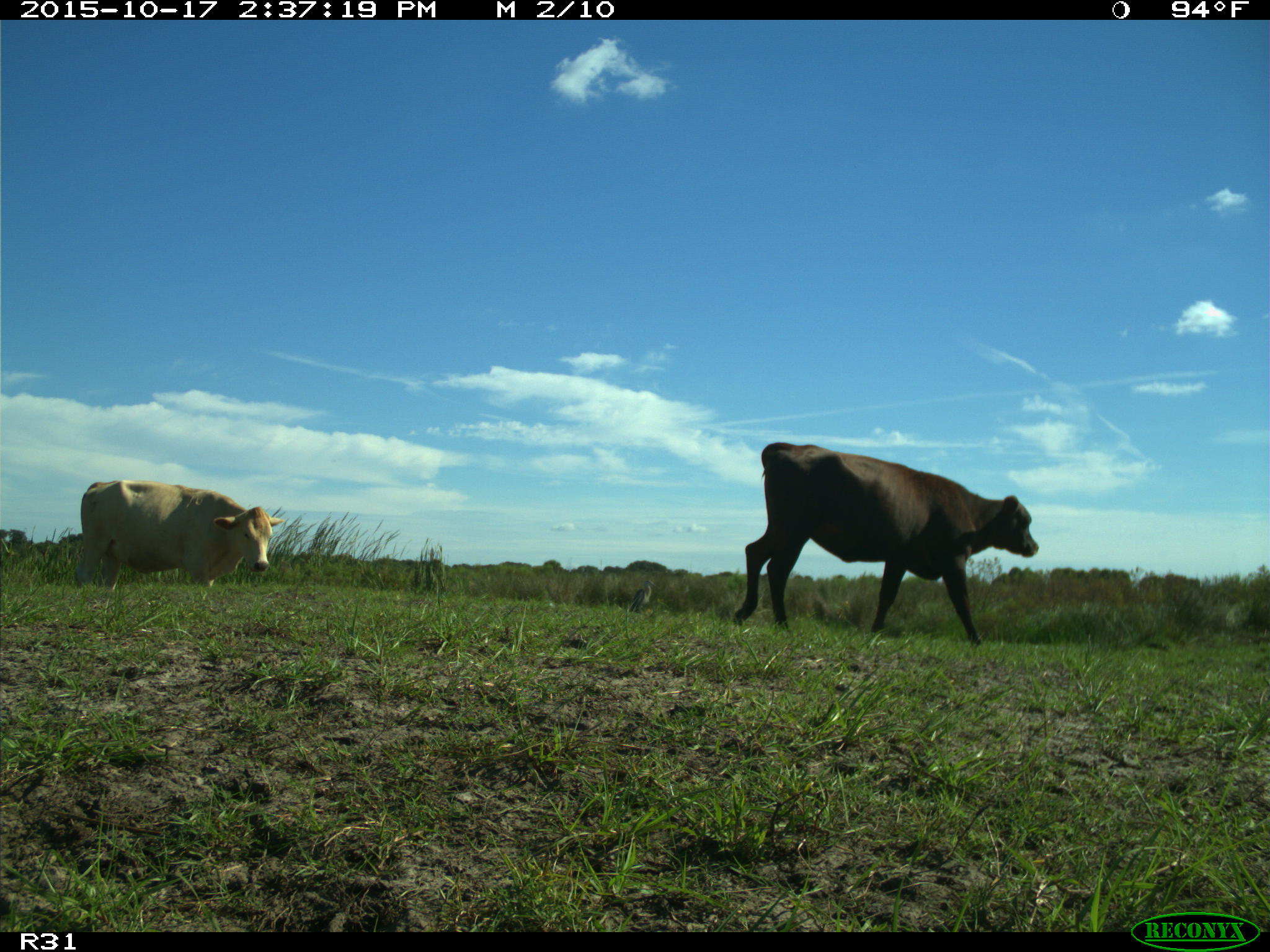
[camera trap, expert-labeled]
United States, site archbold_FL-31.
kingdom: Animalia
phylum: Chordata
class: Mammalia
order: Artiodactyla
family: Bovidae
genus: Bos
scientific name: Bos taurus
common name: domestic cow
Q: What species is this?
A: Bos taurus (domestic cow).